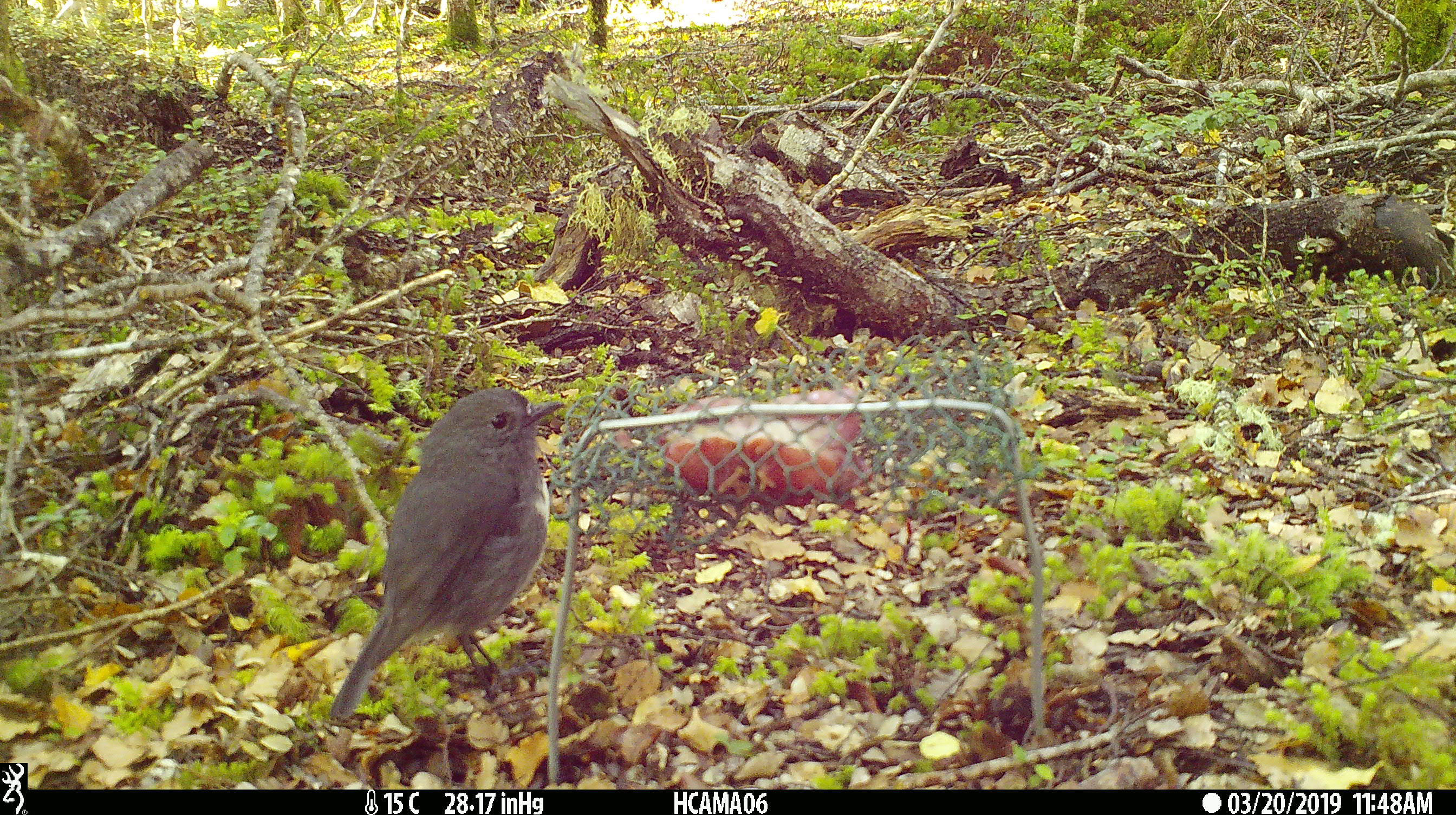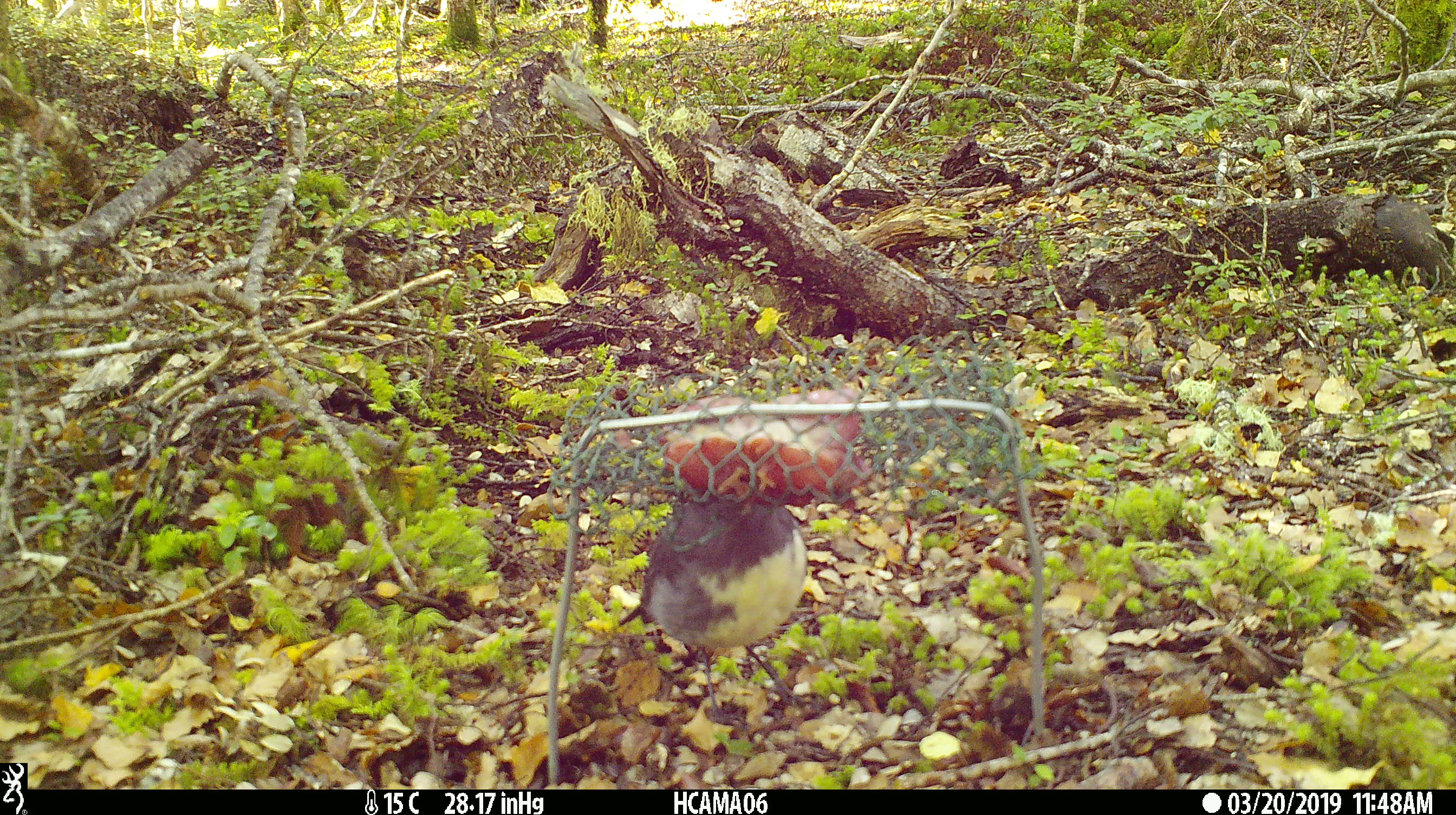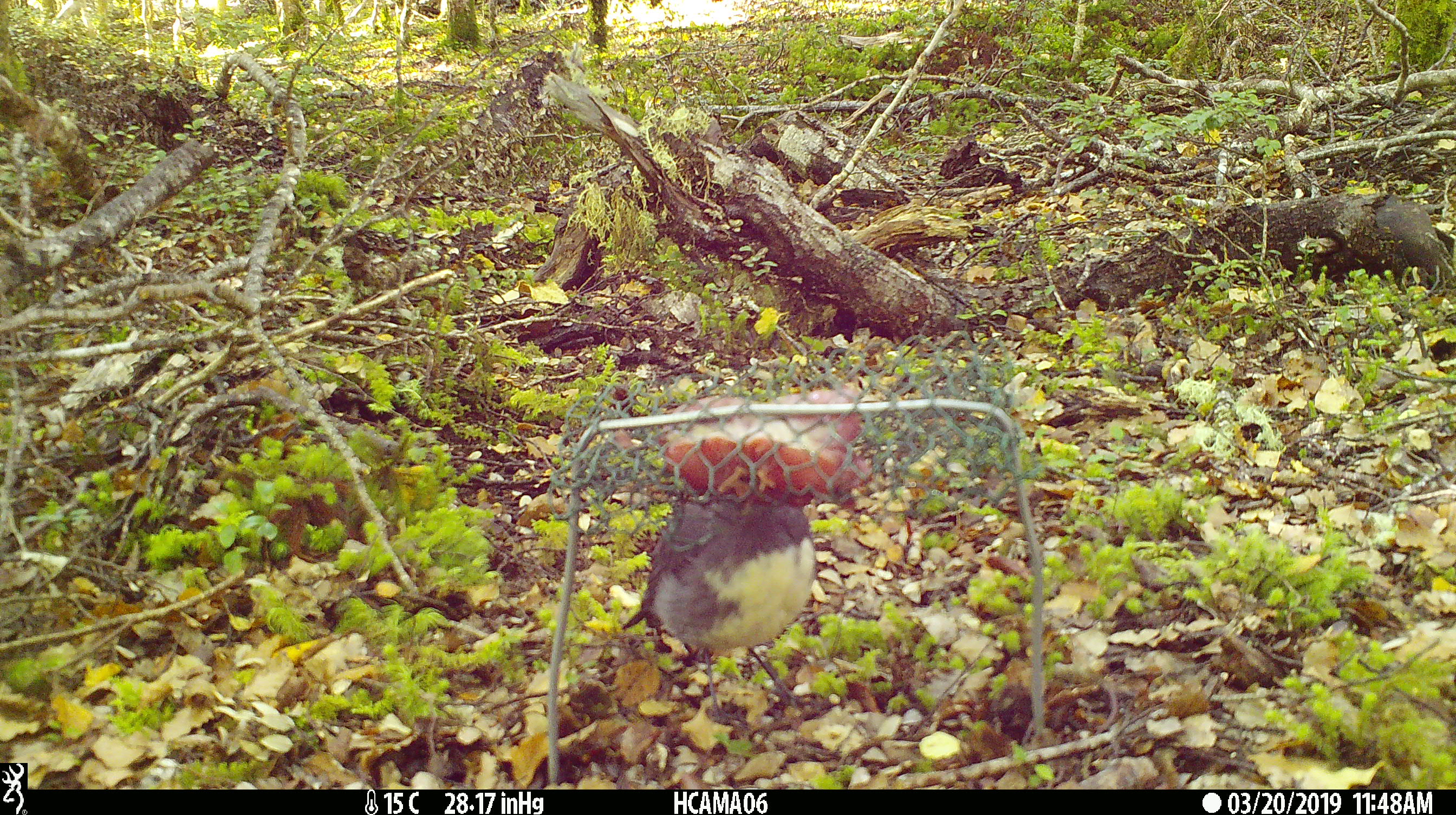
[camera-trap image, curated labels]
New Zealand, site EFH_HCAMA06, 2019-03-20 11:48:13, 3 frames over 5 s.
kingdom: Animalia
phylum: Chordata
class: Aves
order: Passeriformes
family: Petroicidae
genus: Petroica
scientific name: Petroica australis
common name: new zealand robin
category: robin